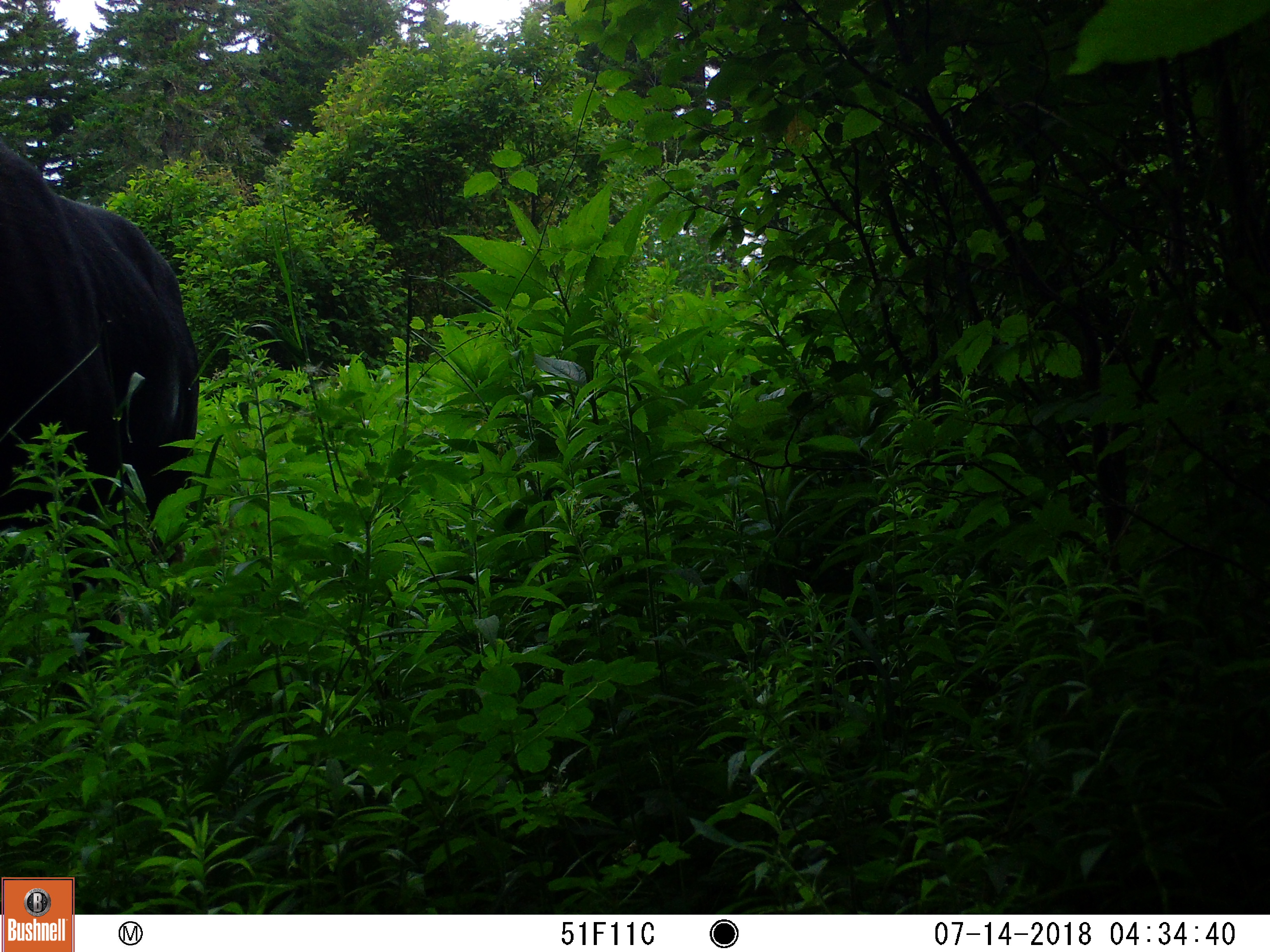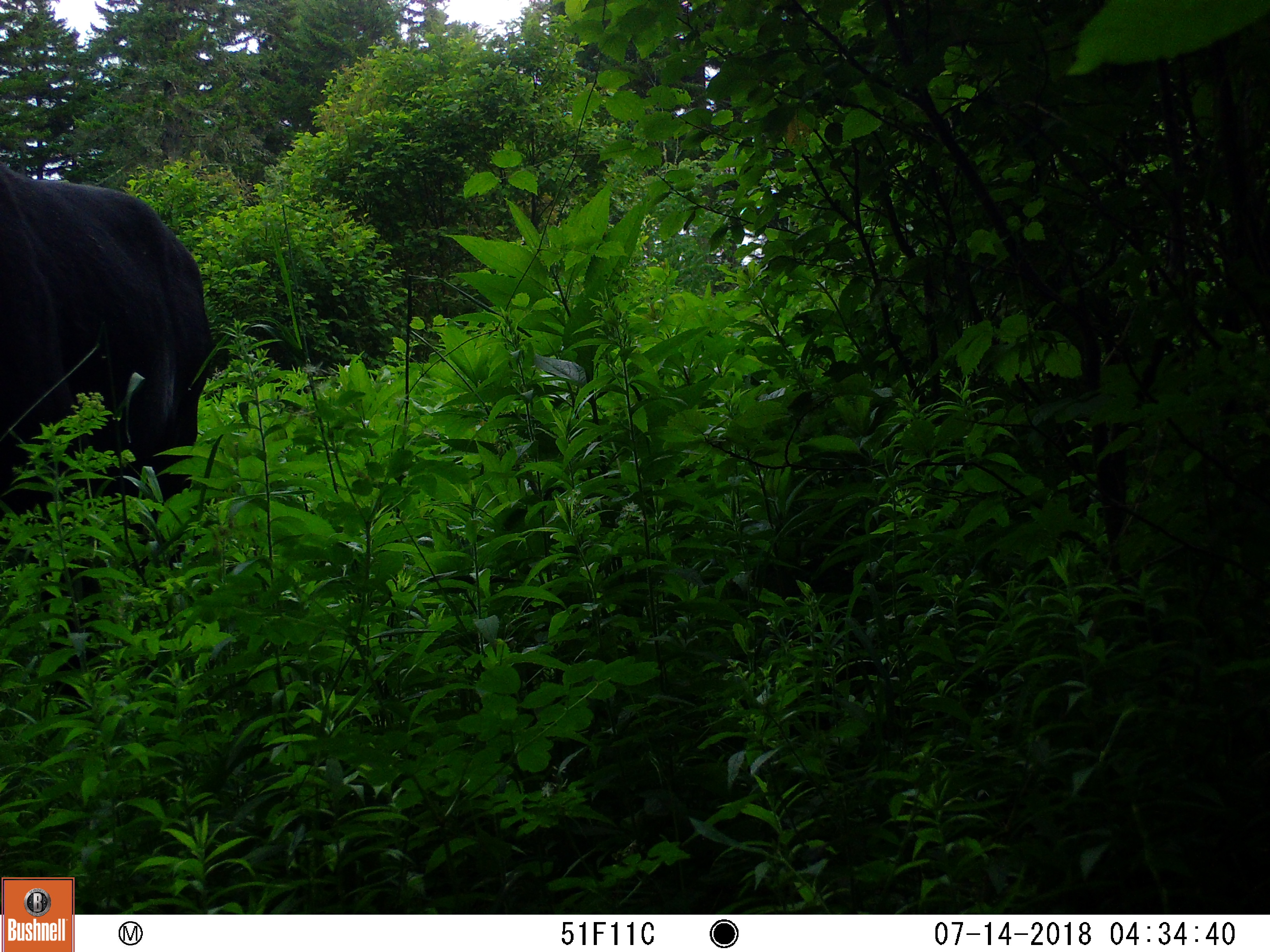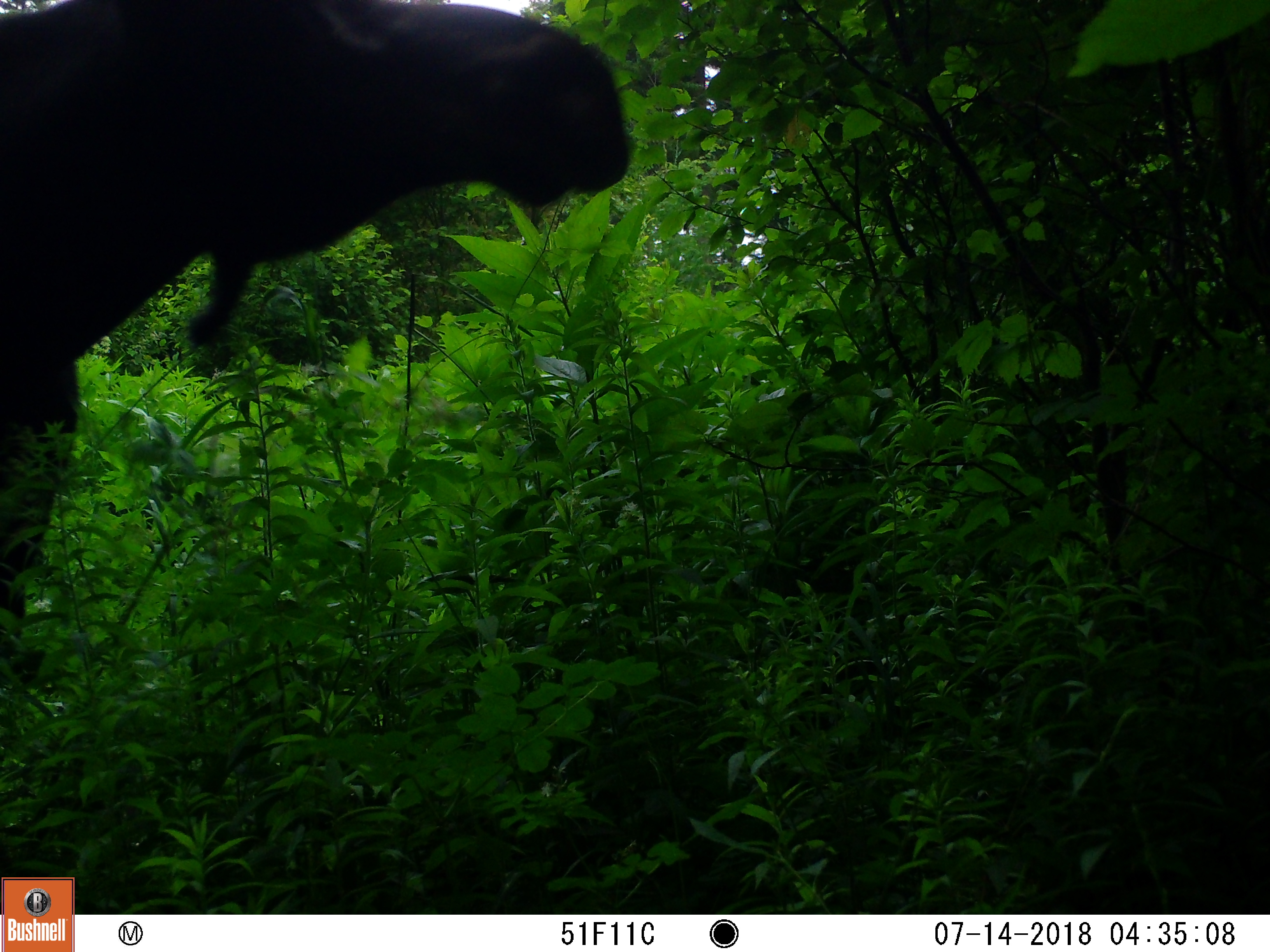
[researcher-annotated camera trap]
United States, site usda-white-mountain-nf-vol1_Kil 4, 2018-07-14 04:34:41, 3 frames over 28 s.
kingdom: Animalia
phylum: Chordata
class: Mammalia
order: Artiodactyla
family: Cervidae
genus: Alces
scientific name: Alces alces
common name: moose